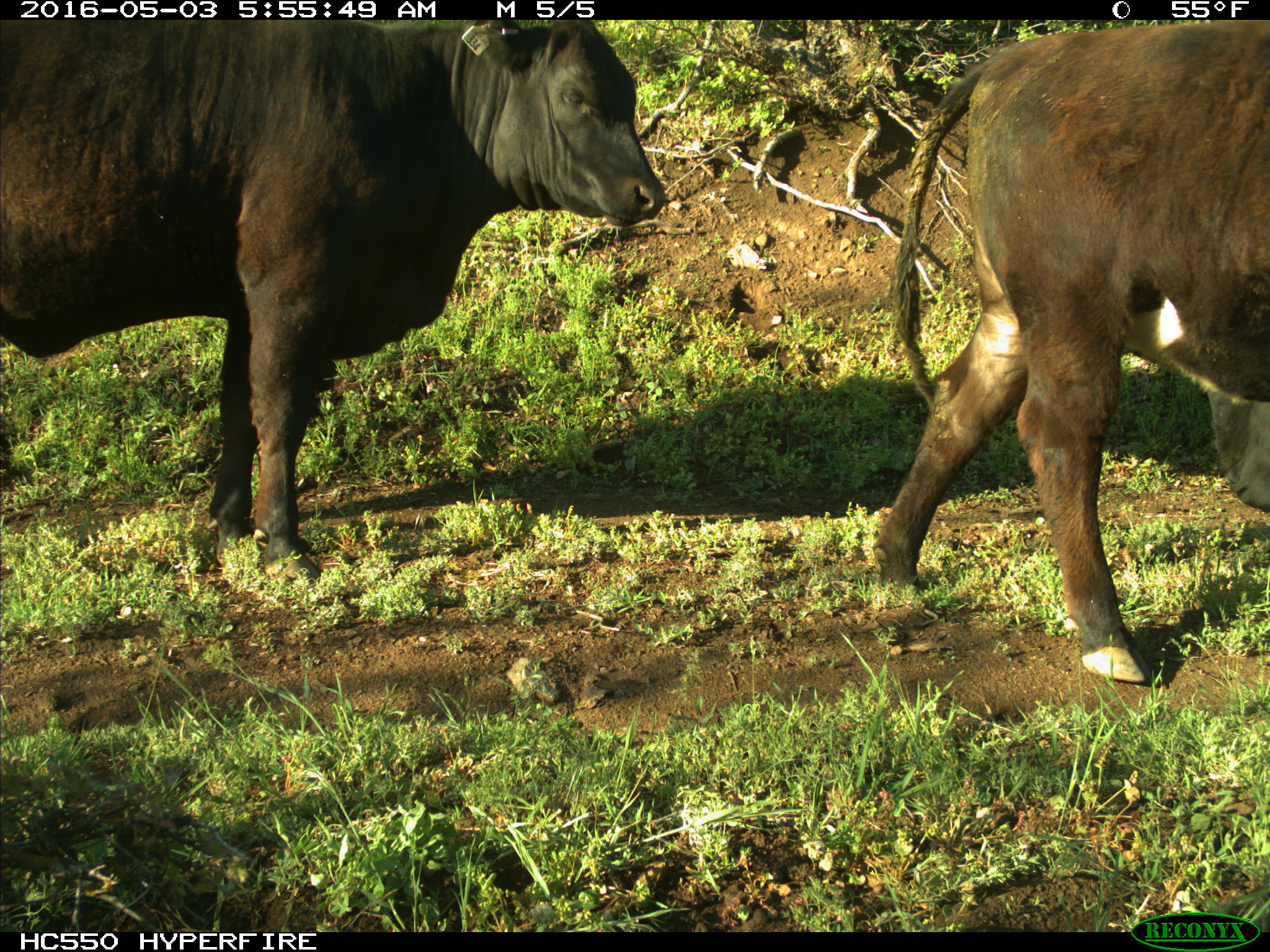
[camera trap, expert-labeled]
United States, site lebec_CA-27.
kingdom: Animalia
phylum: Chordata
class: Mammalia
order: Artiodactyla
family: Bovidae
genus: Bos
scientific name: Bos taurus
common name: domestic cow